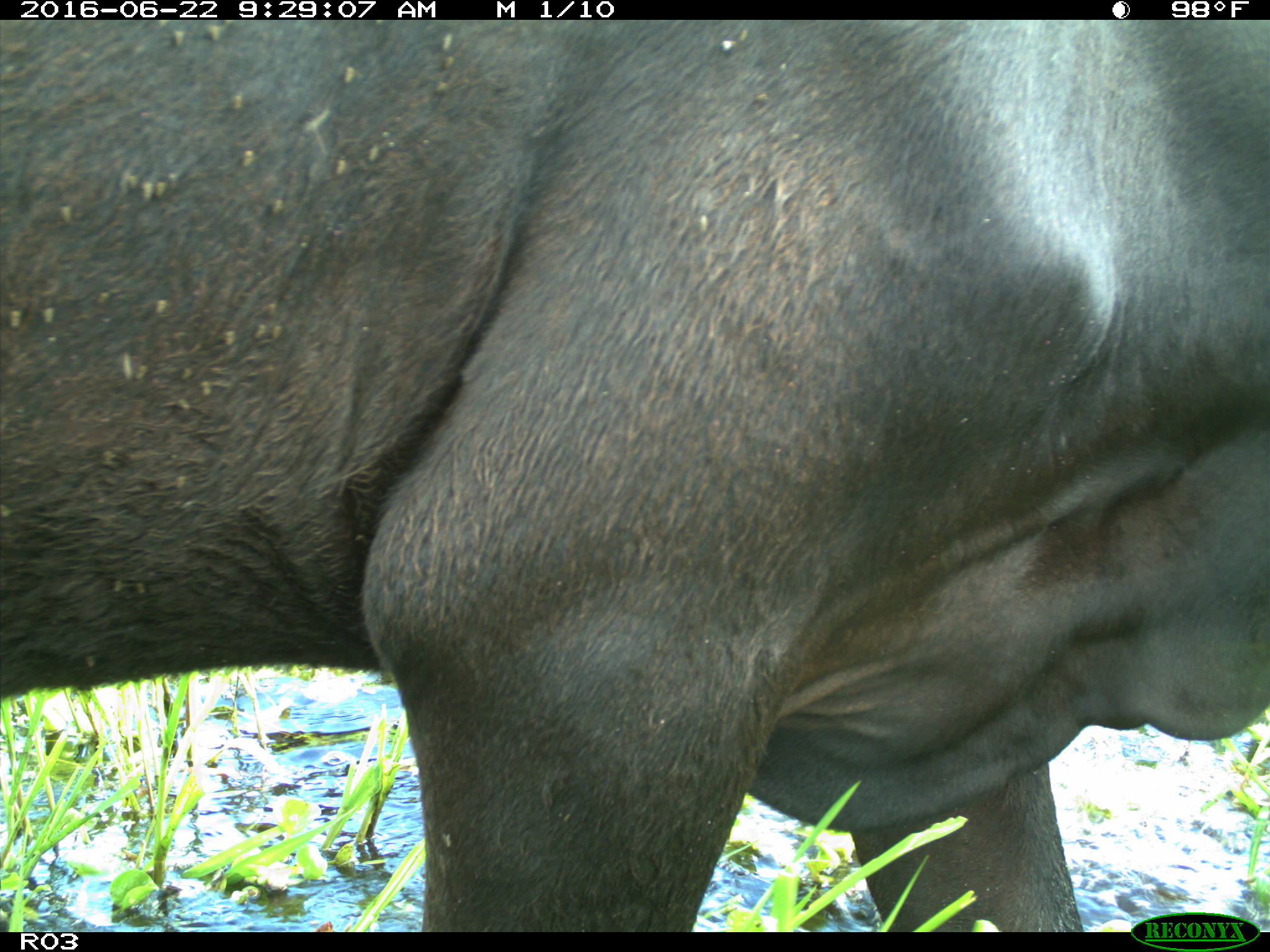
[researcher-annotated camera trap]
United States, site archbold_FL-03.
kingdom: Animalia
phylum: Chordata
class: Mammalia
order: Artiodactyla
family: Bovidae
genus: Bos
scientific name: Bos taurus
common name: domestic cow